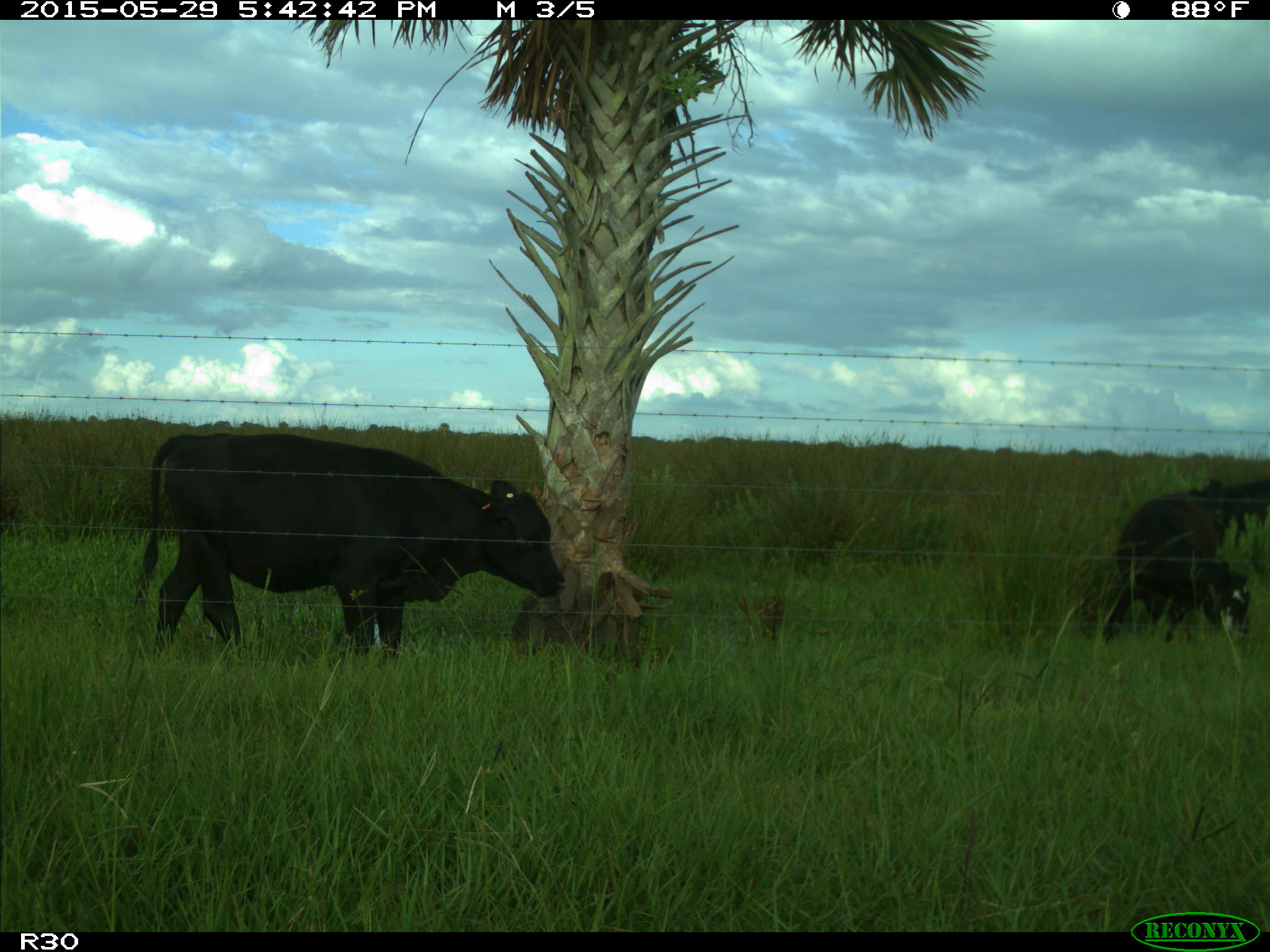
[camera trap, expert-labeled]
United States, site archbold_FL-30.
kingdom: Animalia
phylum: Chordata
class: Mammalia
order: Artiodactyla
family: Bovidae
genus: Bos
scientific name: Bos taurus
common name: domestic cow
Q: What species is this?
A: Bos taurus (domestic cow).